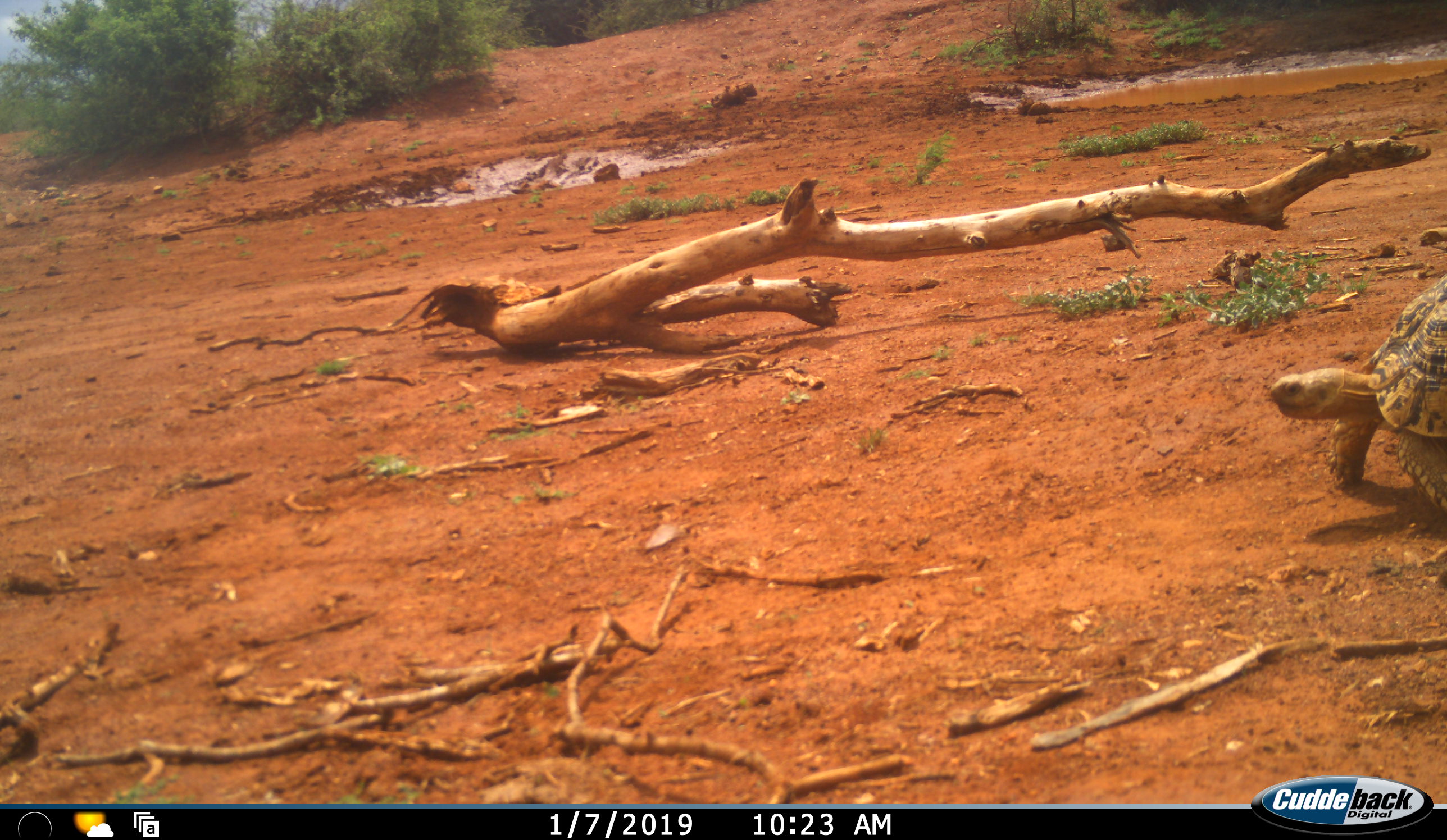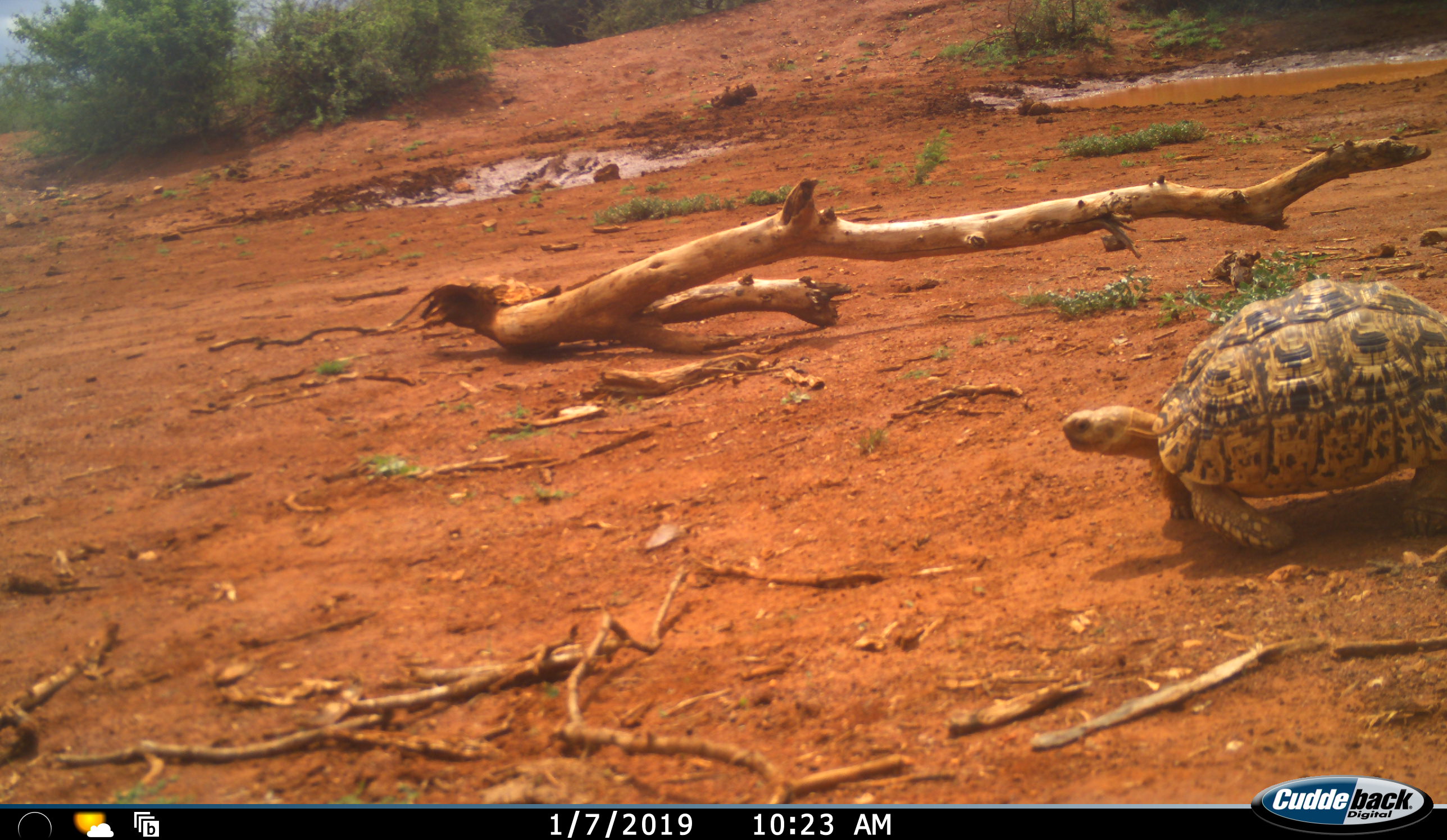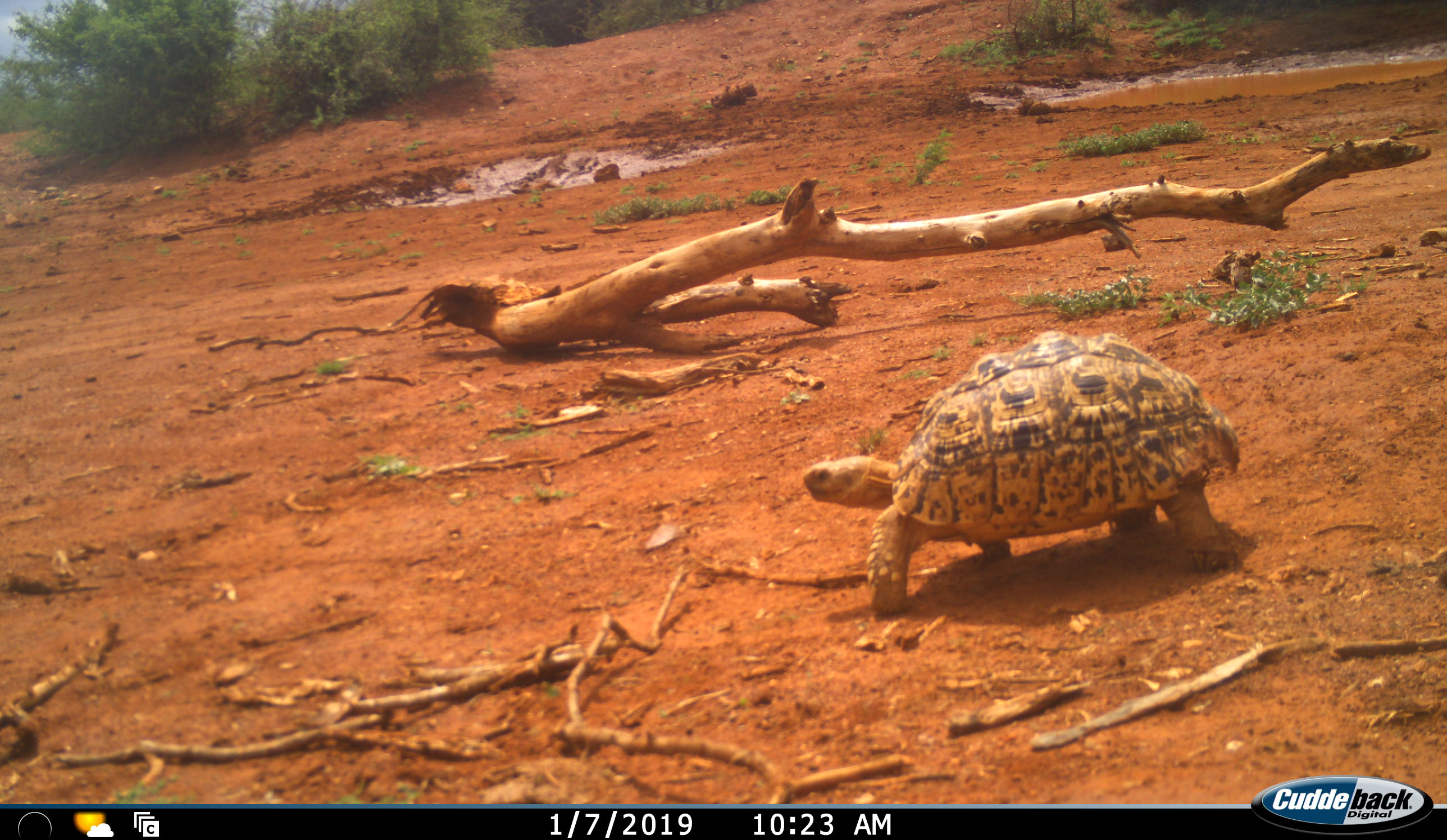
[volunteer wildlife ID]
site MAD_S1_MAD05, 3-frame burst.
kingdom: Animalia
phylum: Chordata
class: Reptilia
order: Testudines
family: Testudinidae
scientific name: Testudinidae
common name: tortoise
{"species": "tortoise (Testudinidae)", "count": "1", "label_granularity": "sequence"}